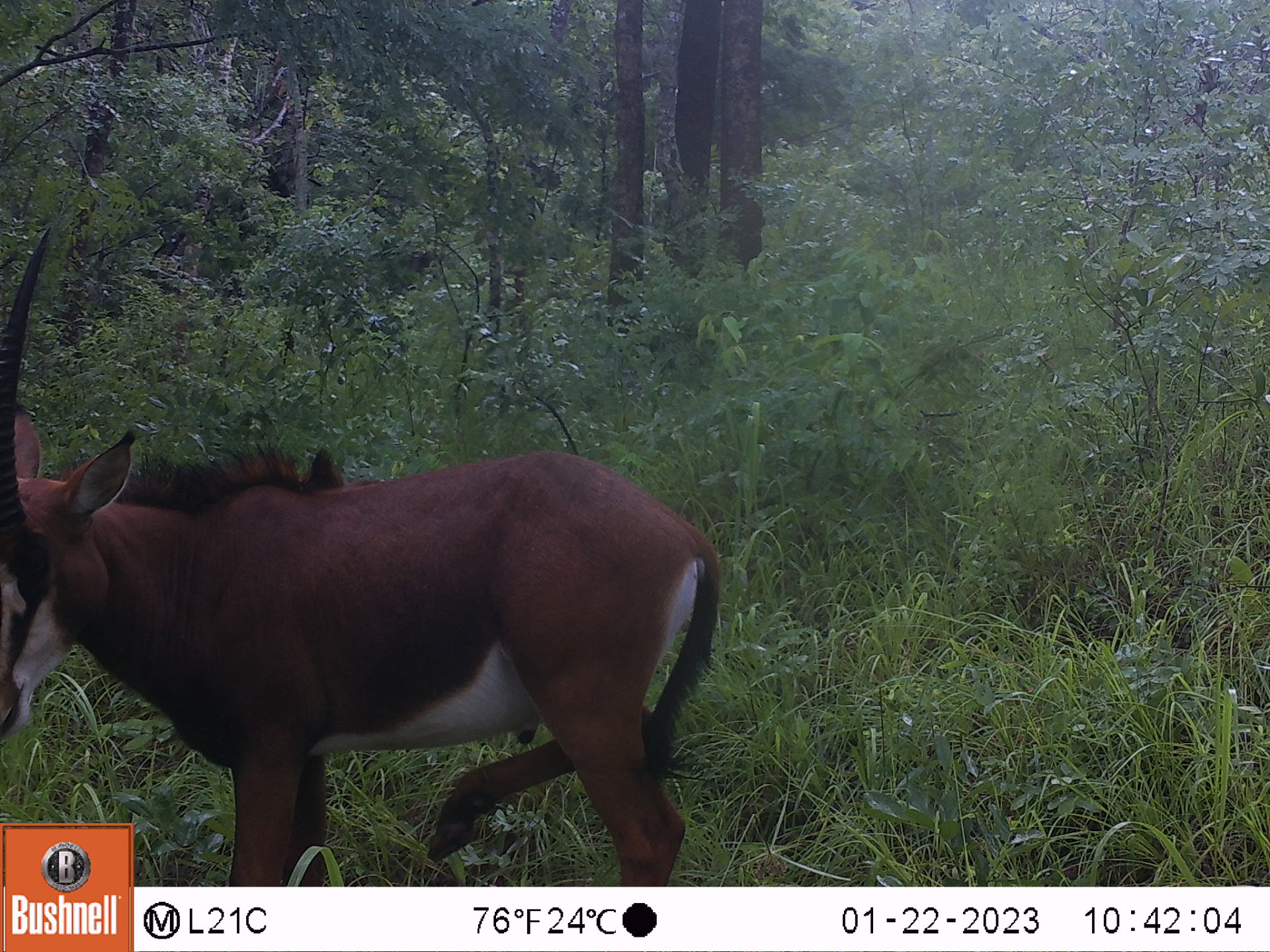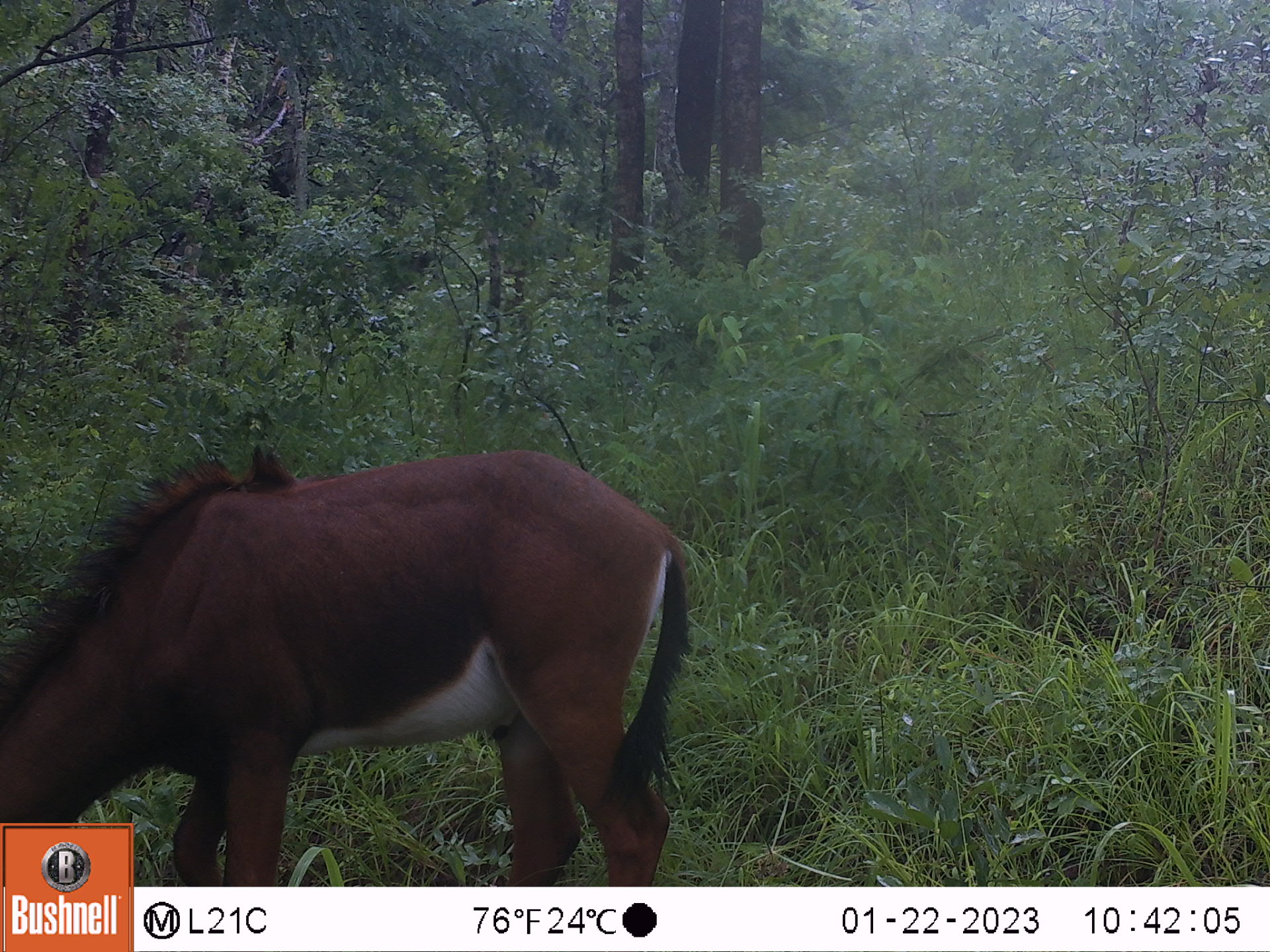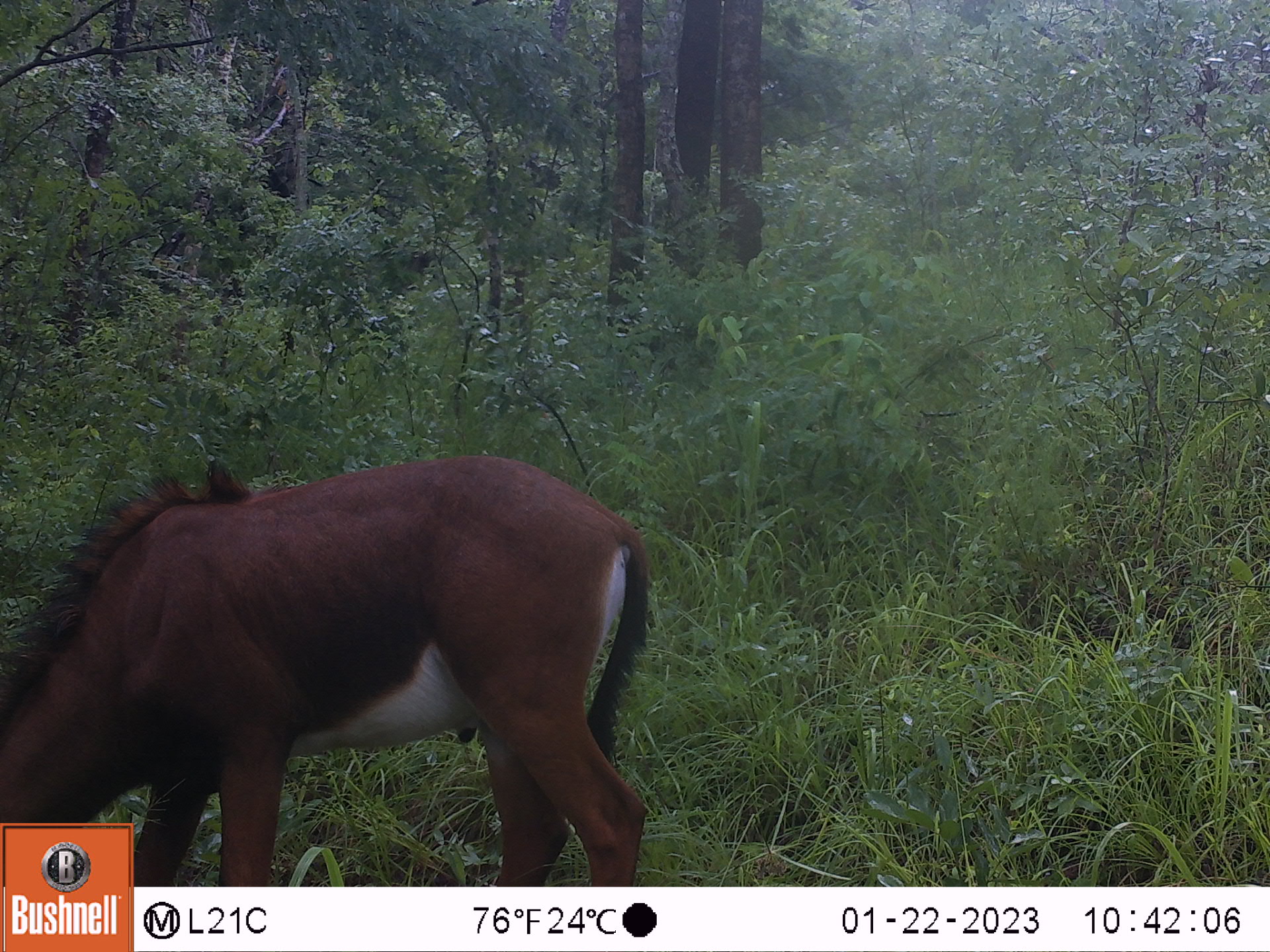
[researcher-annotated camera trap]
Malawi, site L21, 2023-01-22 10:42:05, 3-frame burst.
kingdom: Animalia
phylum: Chordata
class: Mammalia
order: Artiodactyla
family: Bovidae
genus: Hippotragus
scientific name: Hippotragus niger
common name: sable antelope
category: sable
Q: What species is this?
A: Sable (sable antelope) (Hippotragus niger).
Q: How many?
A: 1.